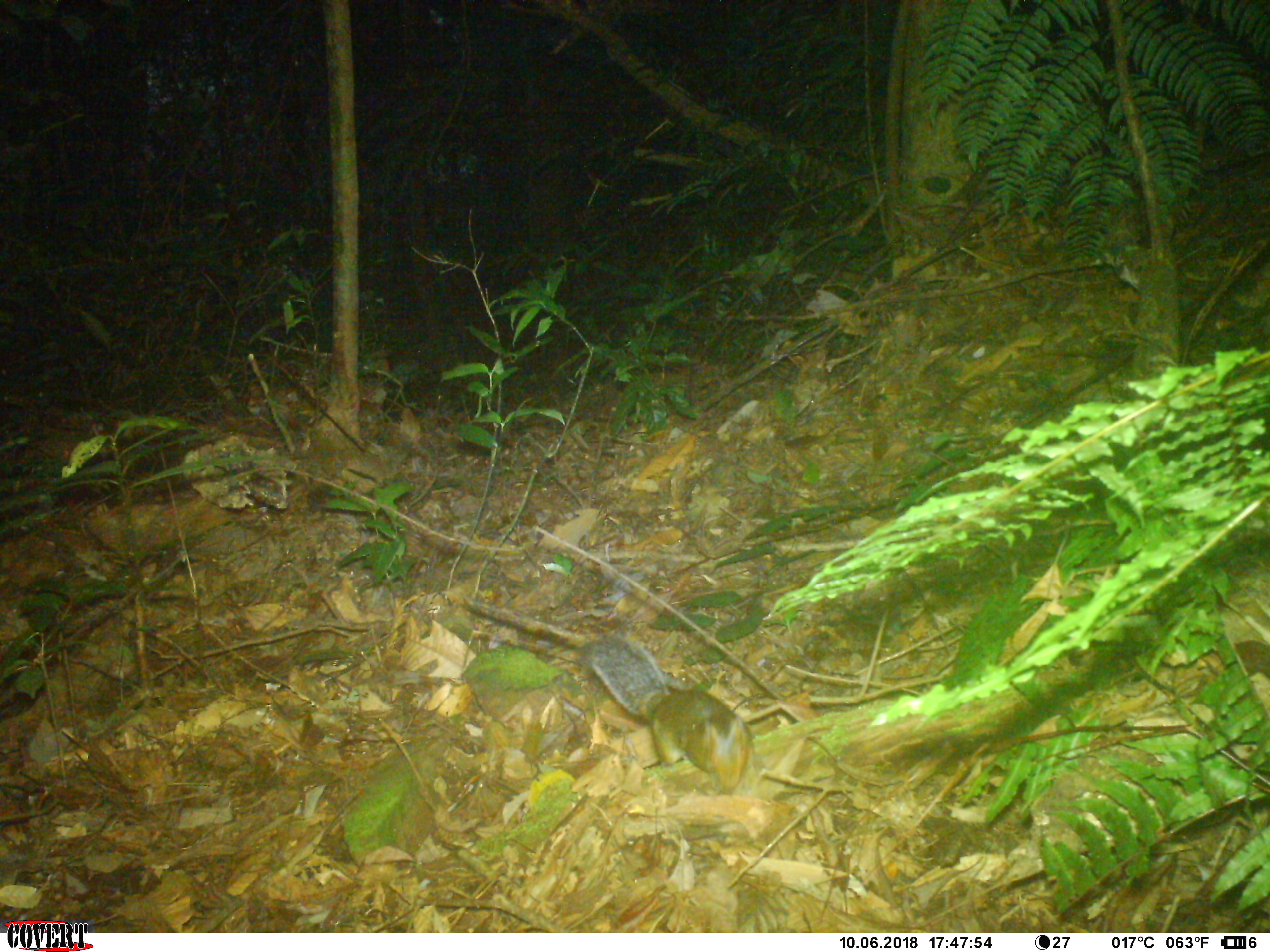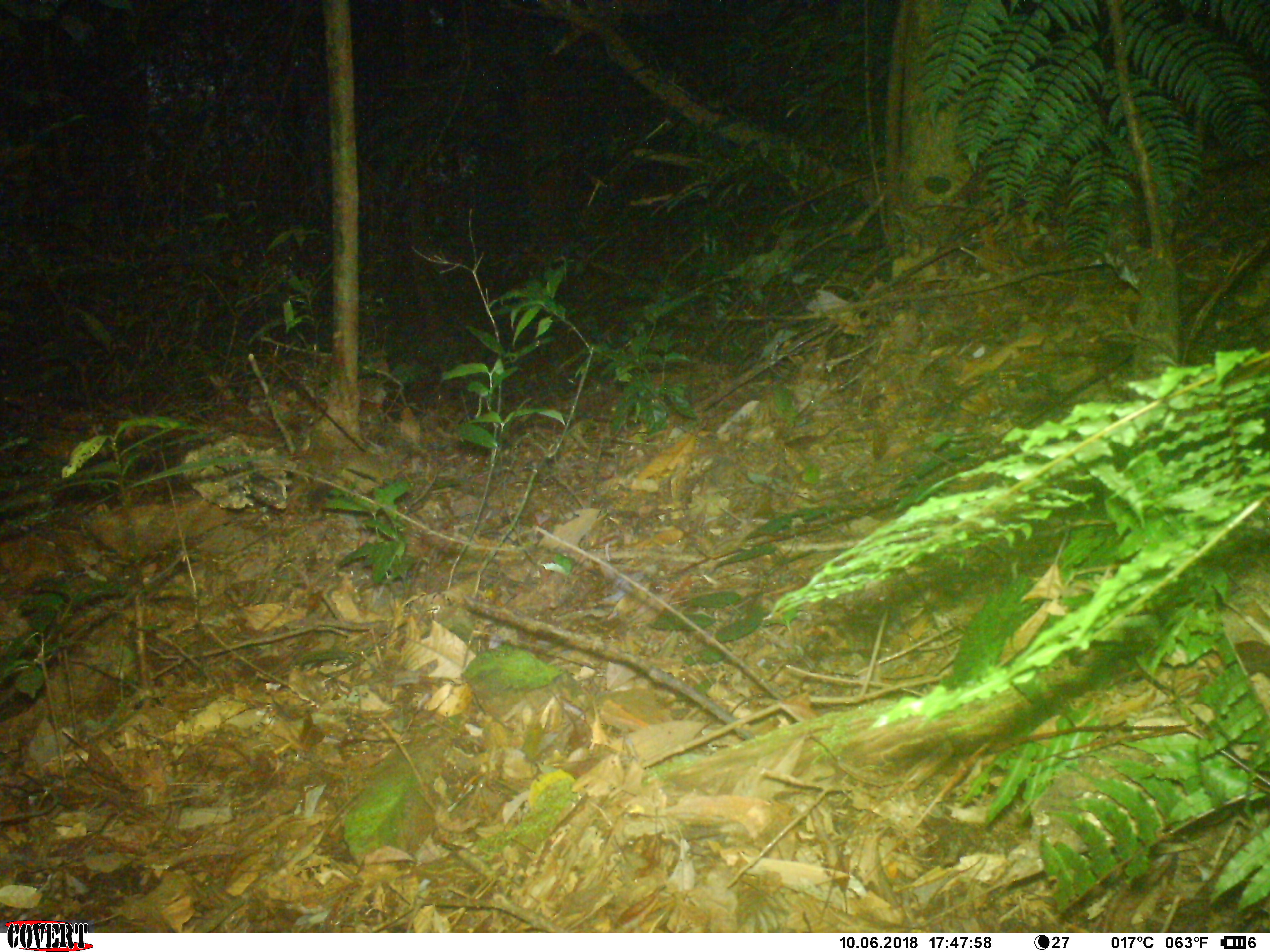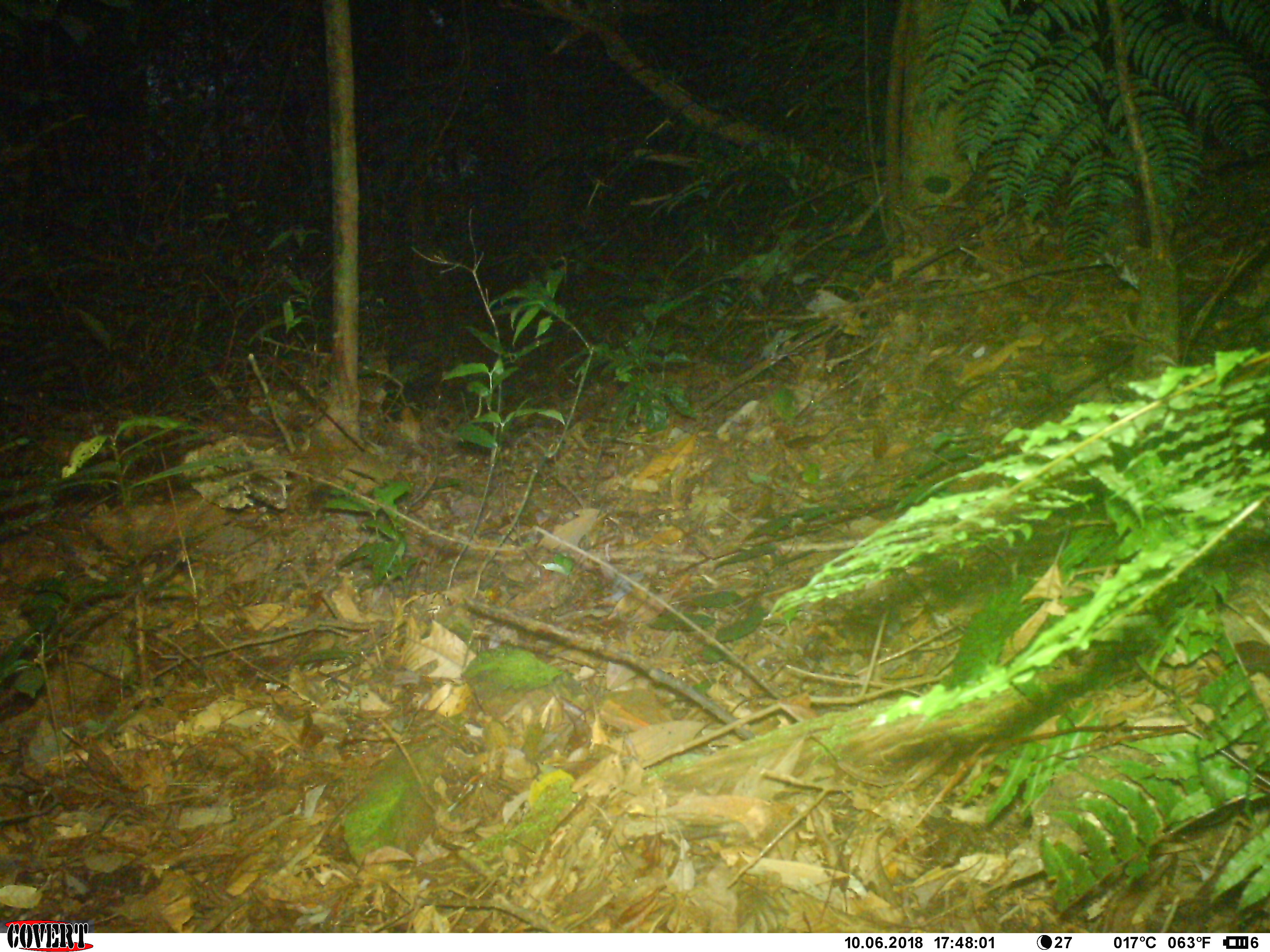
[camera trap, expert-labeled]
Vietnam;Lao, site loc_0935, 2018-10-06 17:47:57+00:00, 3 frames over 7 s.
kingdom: Animalia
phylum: Chordata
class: Mammalia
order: Rodentia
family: Sciuridae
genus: Dremomys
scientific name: Dremomys rufigenis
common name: red-cheeked squirrel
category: red cheeked squirrel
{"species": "red cheeked squirrel (red-cheeked squirrel) (Dremomys rufigenis)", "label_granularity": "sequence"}